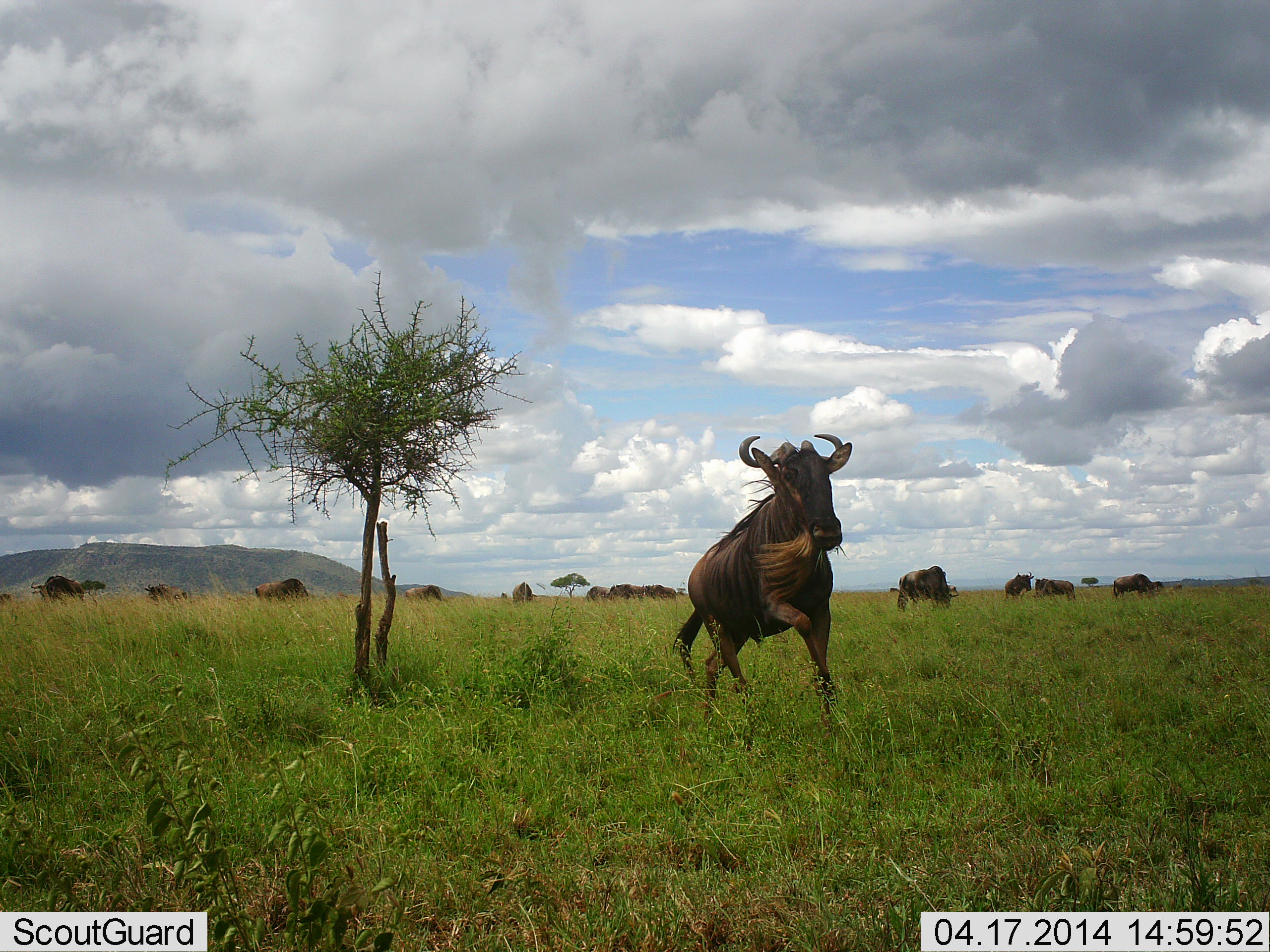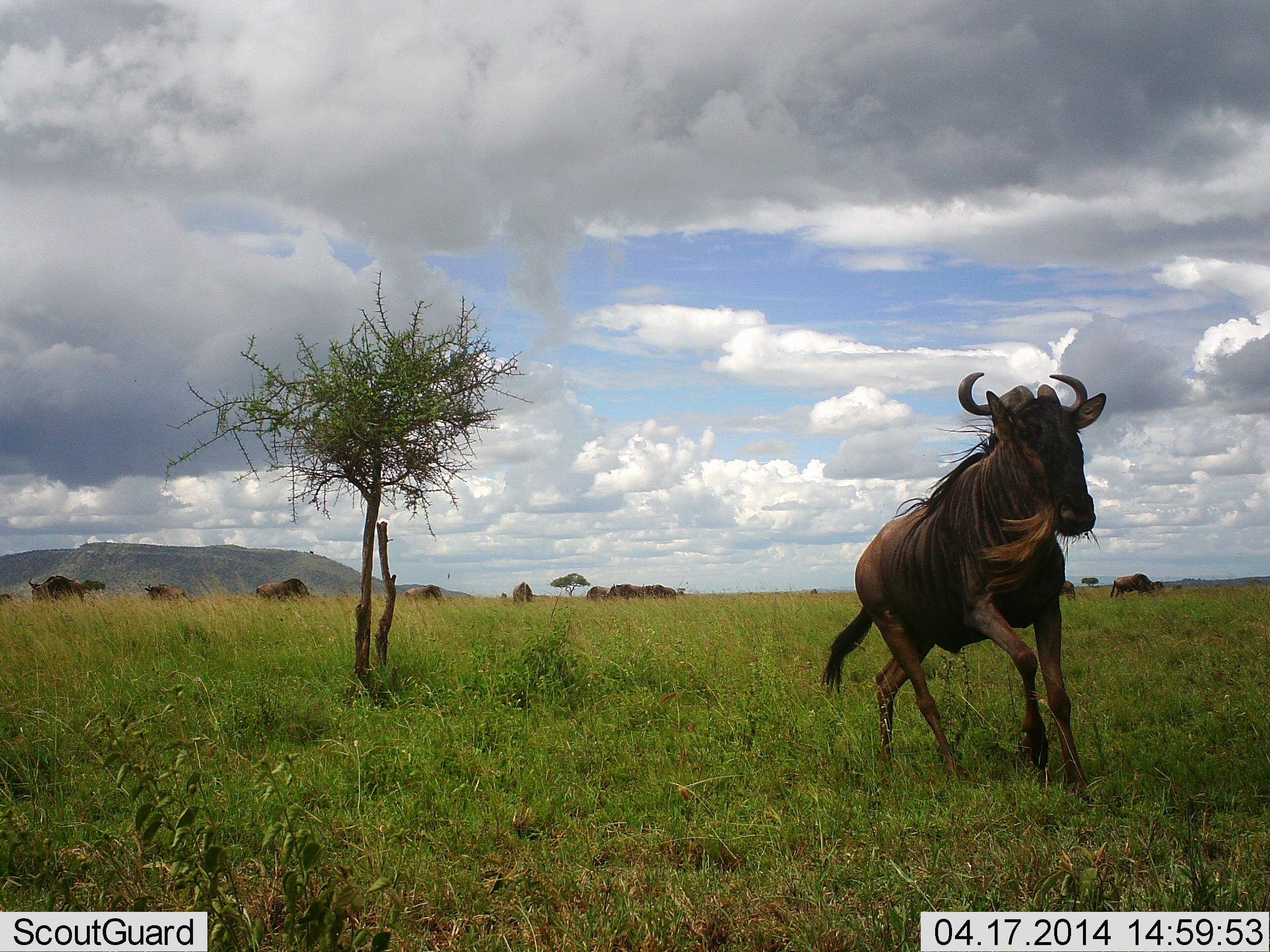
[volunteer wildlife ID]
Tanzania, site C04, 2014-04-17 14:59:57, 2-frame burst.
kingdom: Animalia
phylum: Chordata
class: Mammalia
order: Artiodactyla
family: Bovidae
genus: Connochaetes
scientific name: Connochaetes taurinus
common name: blue wildebeest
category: wildebeest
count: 11-50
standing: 80%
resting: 0%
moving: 80%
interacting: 0%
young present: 10%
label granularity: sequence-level